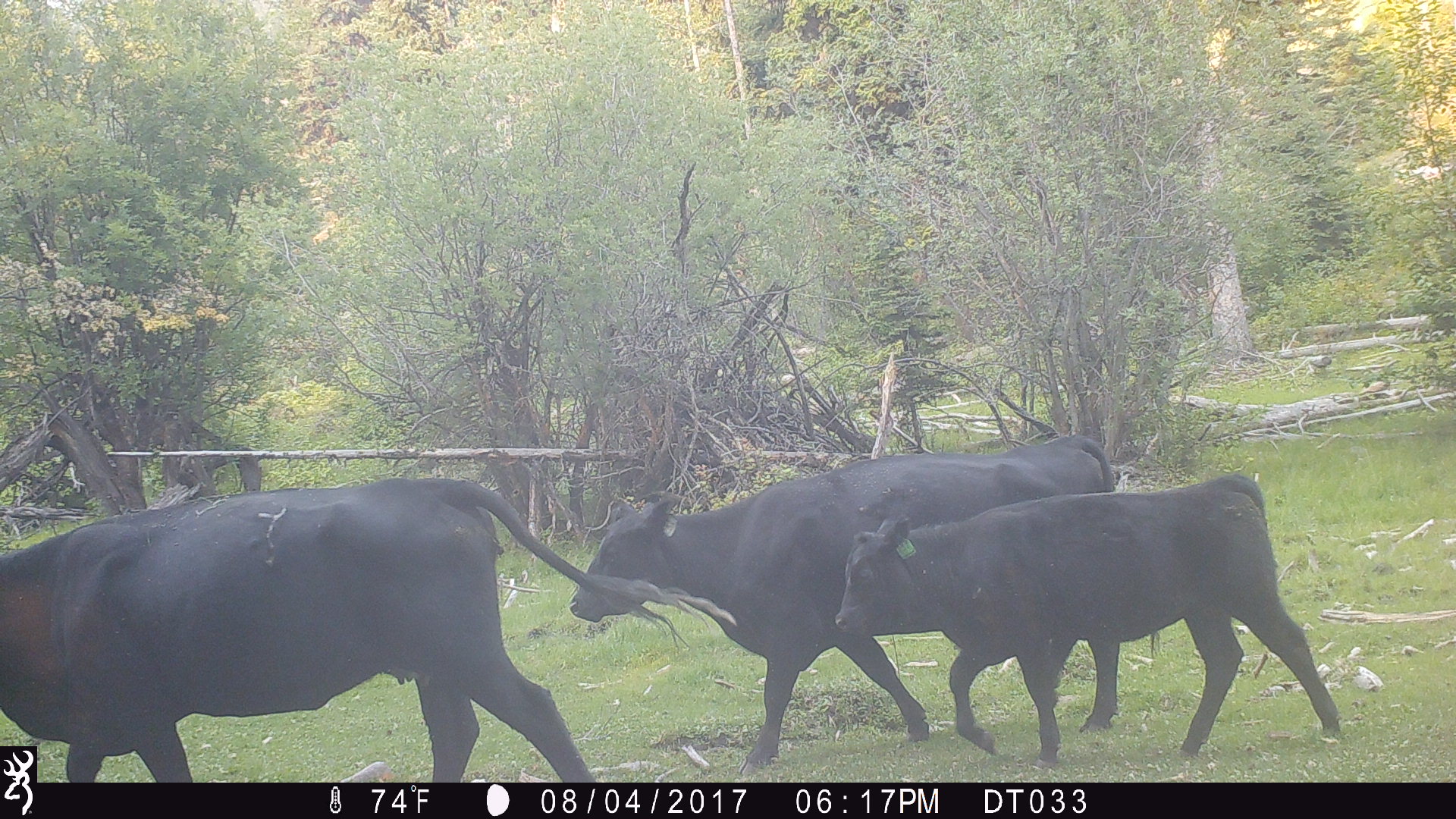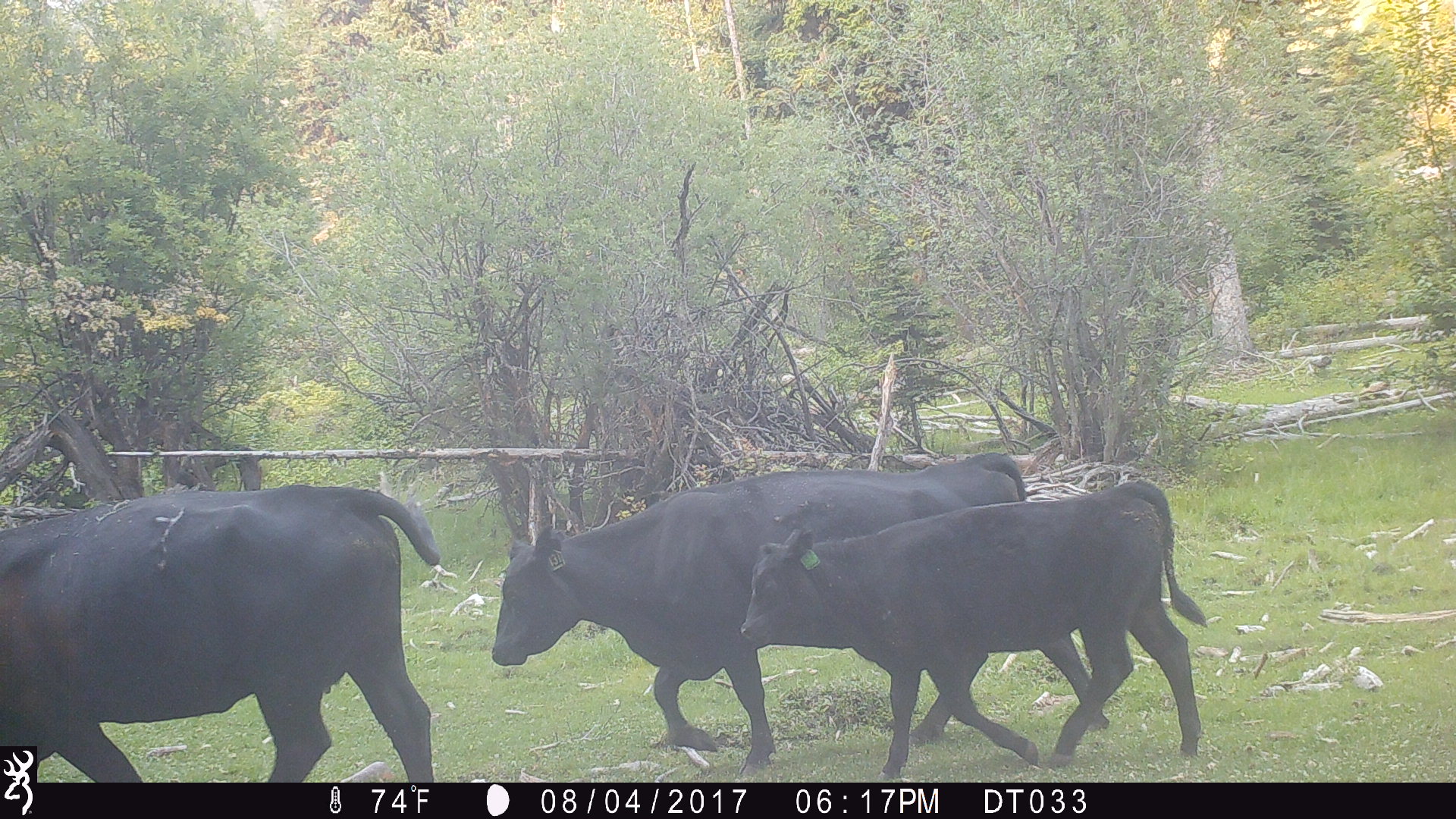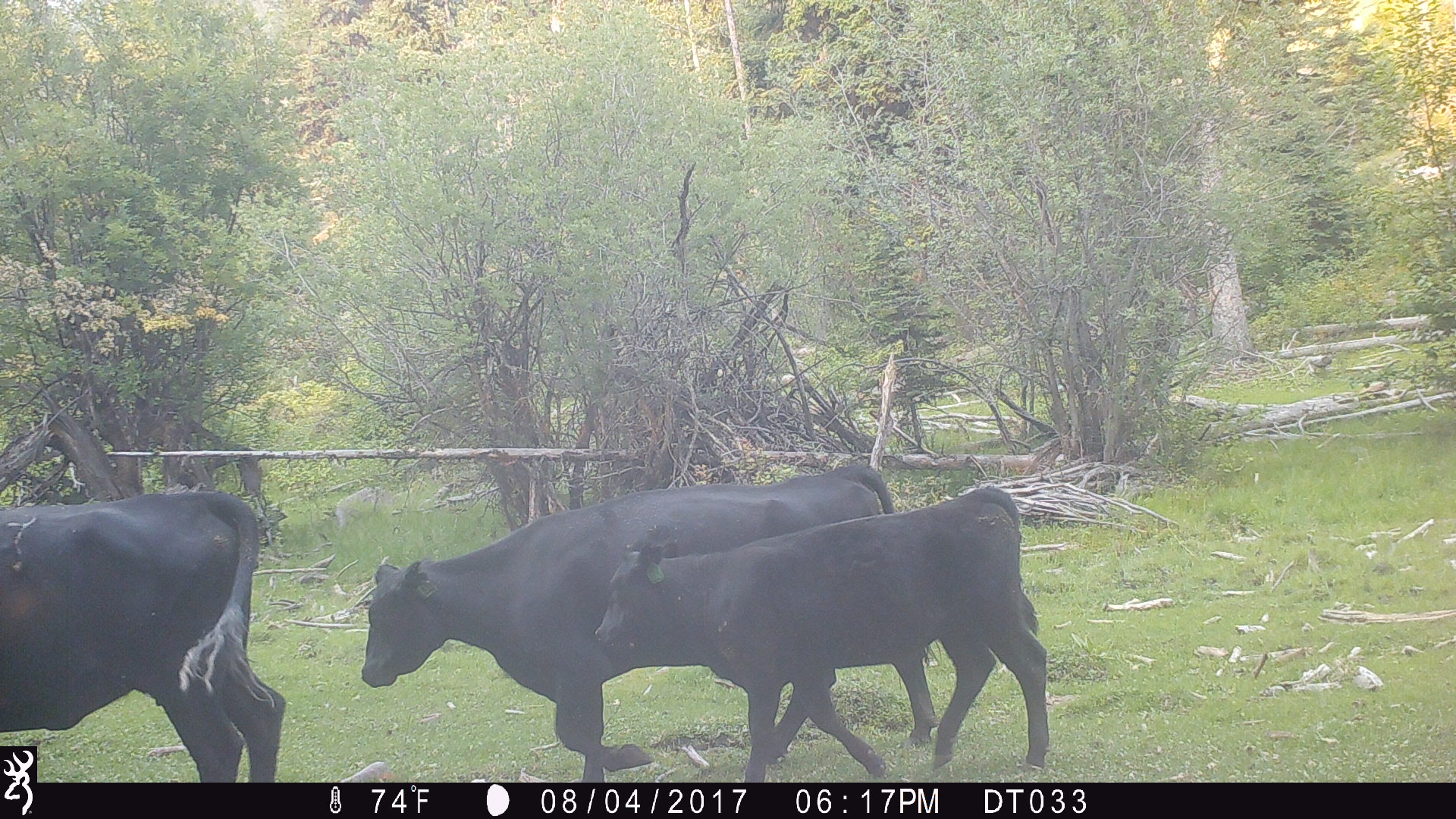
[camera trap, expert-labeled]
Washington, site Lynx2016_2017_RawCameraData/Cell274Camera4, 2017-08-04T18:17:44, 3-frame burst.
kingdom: Animalia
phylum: Chordata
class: Mammalia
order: Artiodactyla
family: Bovidae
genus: Bos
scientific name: Bos taurus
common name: domestic cattle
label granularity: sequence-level